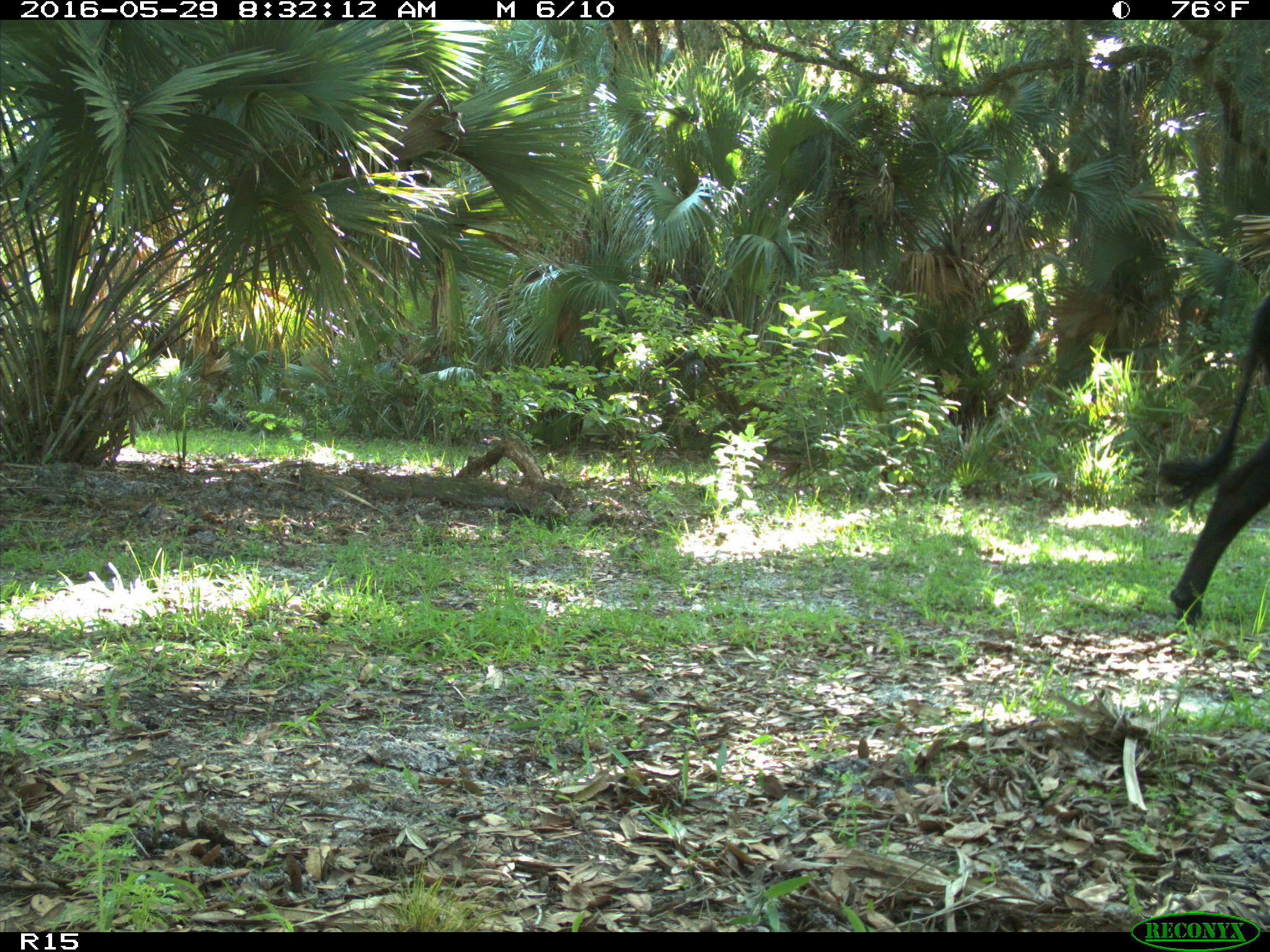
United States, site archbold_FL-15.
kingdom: Animalia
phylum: Chordata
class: Mammalia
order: Artiodactyla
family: Bovidae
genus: Bos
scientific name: Bos taurus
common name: domestic cow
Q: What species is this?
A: Bos taurus (domestic cow).